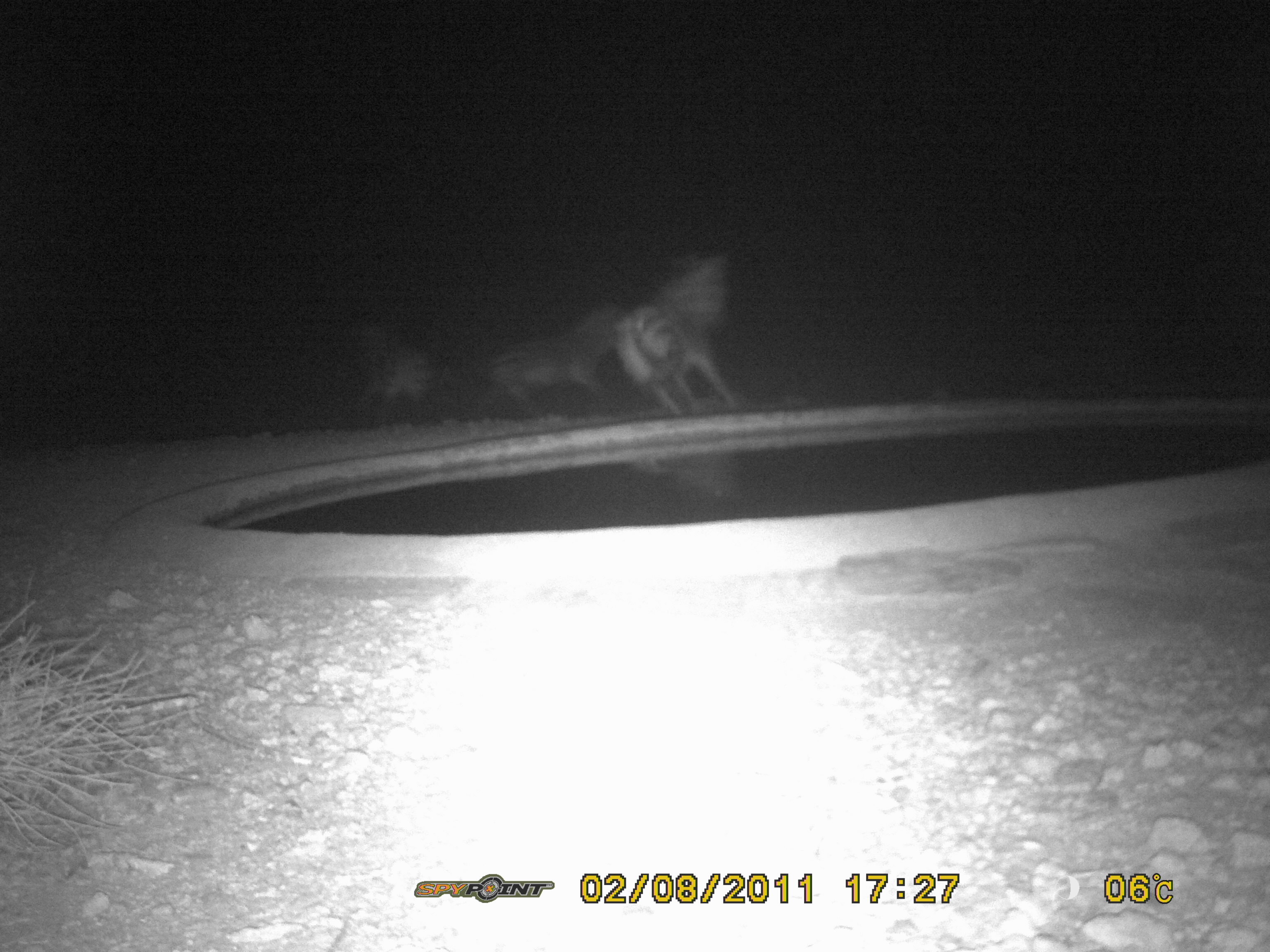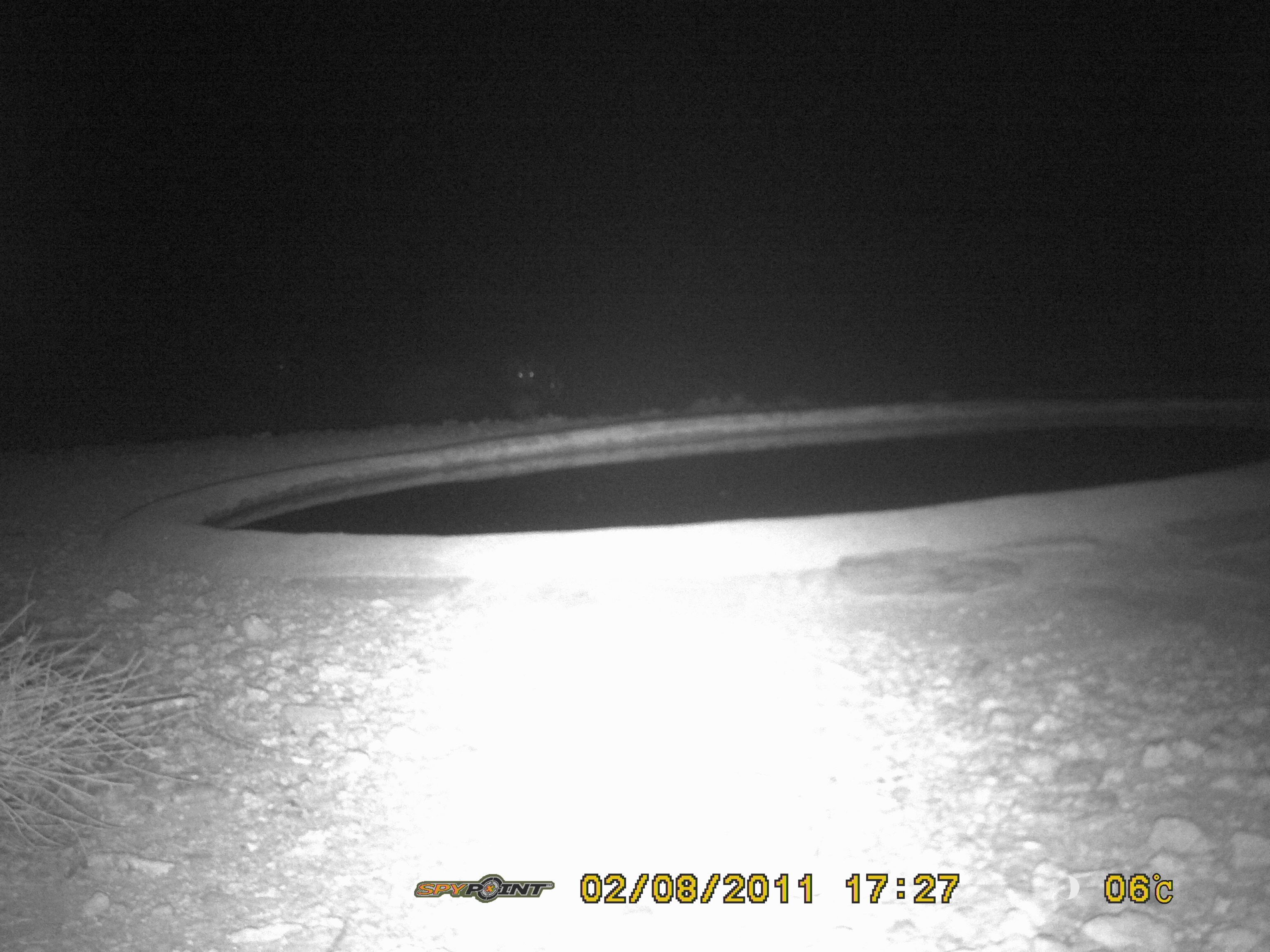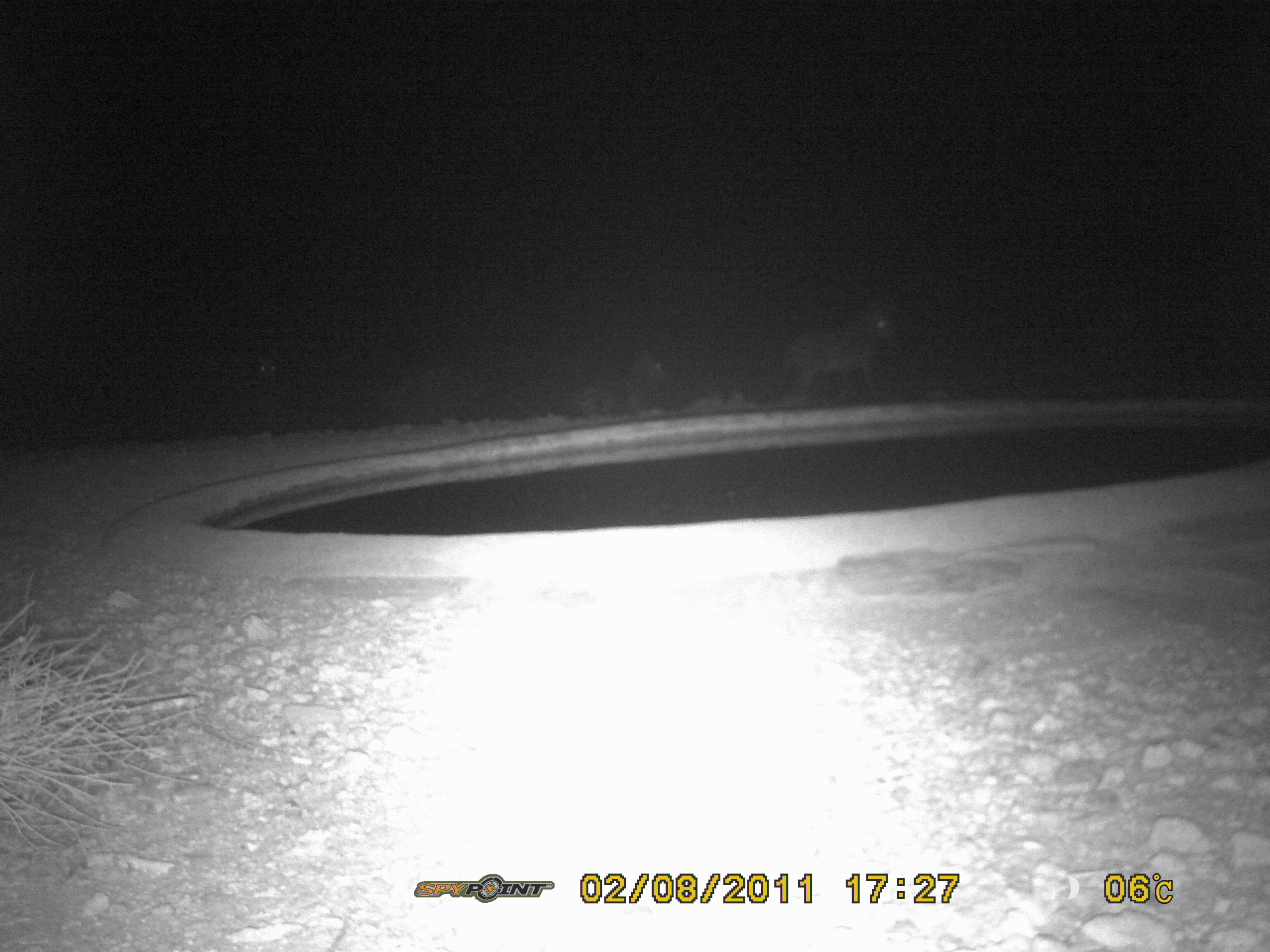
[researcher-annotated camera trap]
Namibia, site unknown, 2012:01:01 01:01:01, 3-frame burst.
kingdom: Animalia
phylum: Chordata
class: Mammalia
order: Perissodactyla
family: Equidae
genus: Equus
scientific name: Equus zebra hartmannae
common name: hartmann's mountain zebra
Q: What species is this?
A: Equus zebra hartmannae (hartmann's mountain zebra).